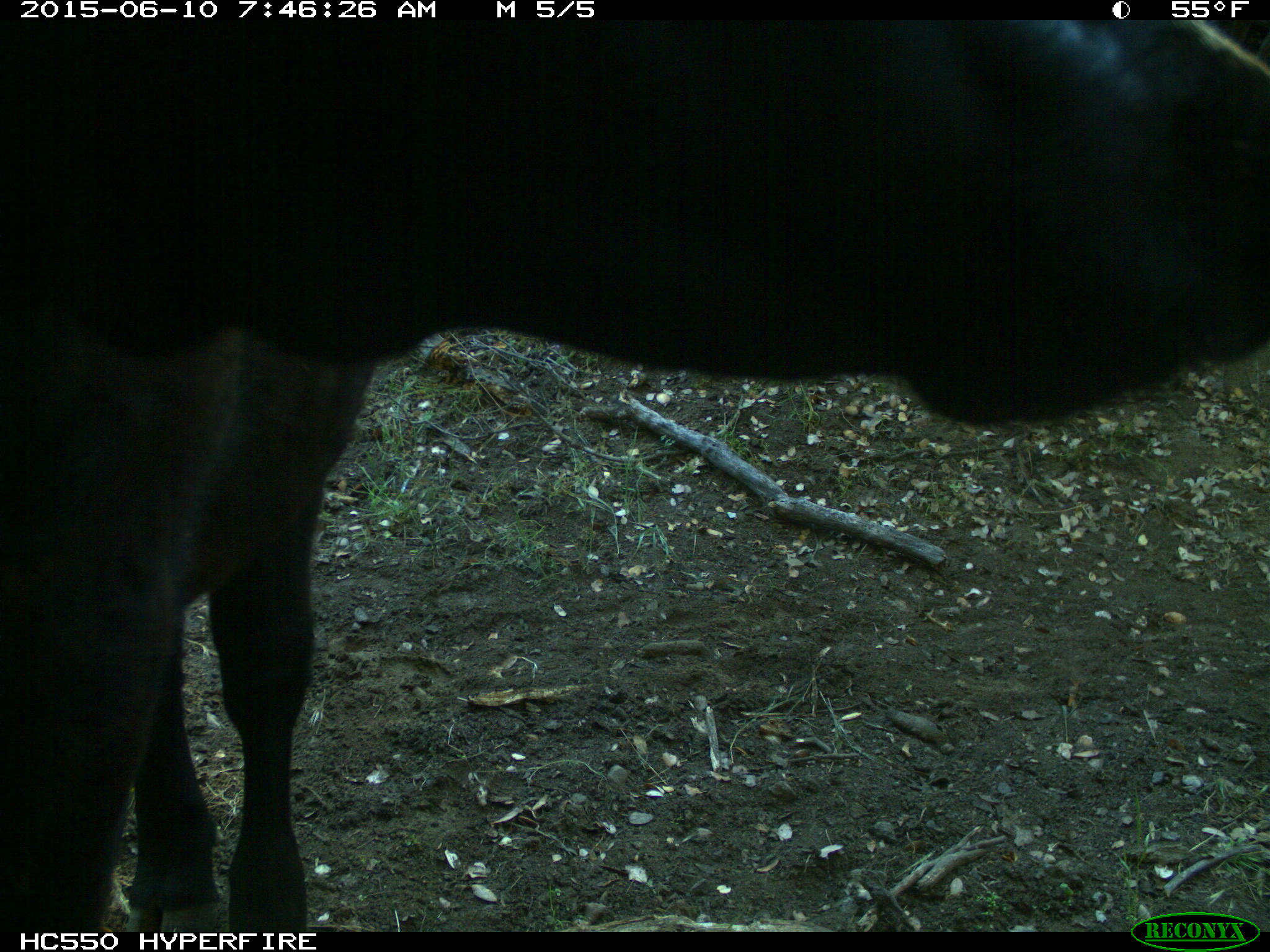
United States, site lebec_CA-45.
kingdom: Animalia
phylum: Chordata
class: Mammalia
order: Artiodactyla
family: Bovidae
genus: Bos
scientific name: Bos taurus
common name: domestic cow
Bos taurus (domestic cow).